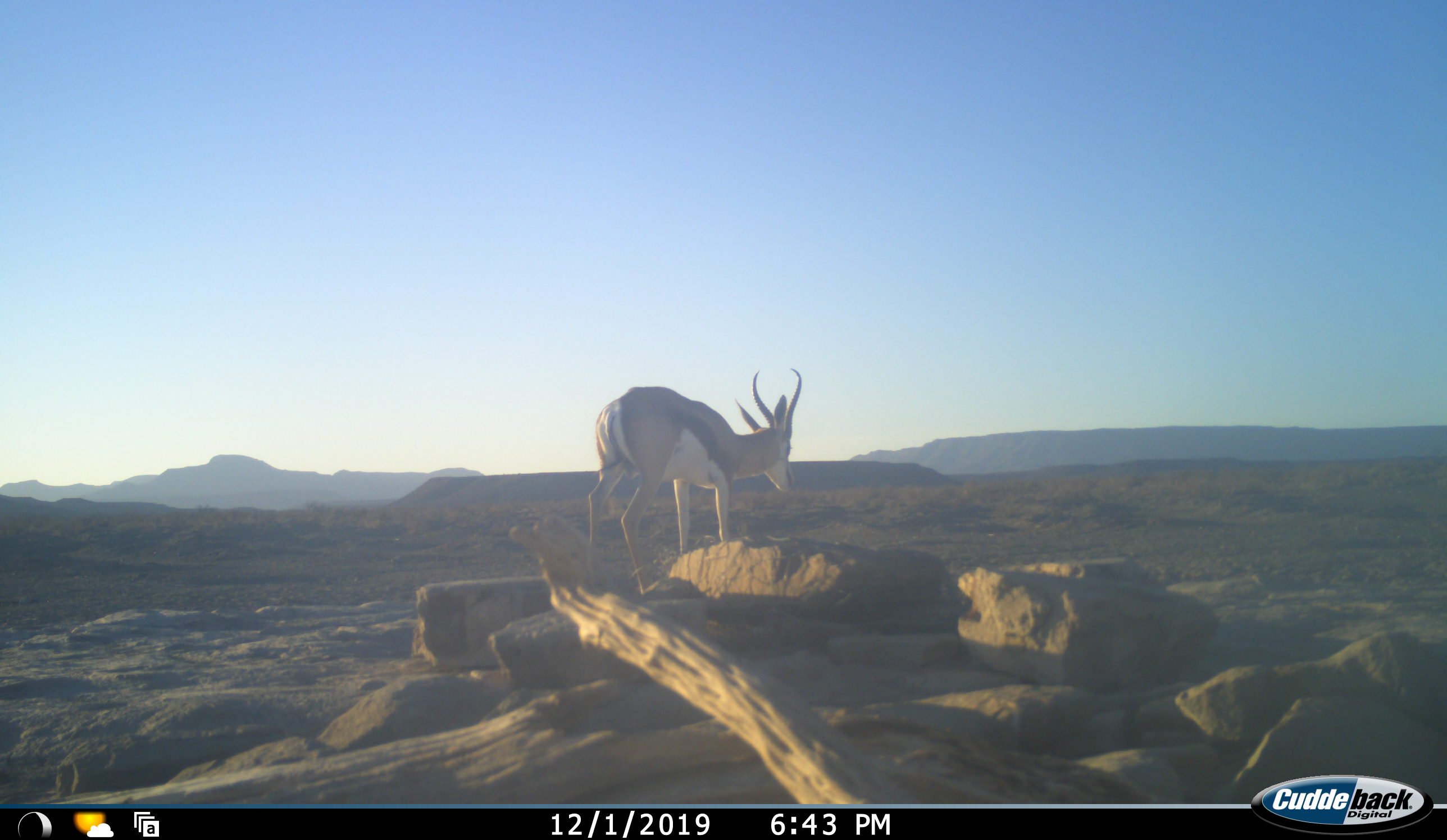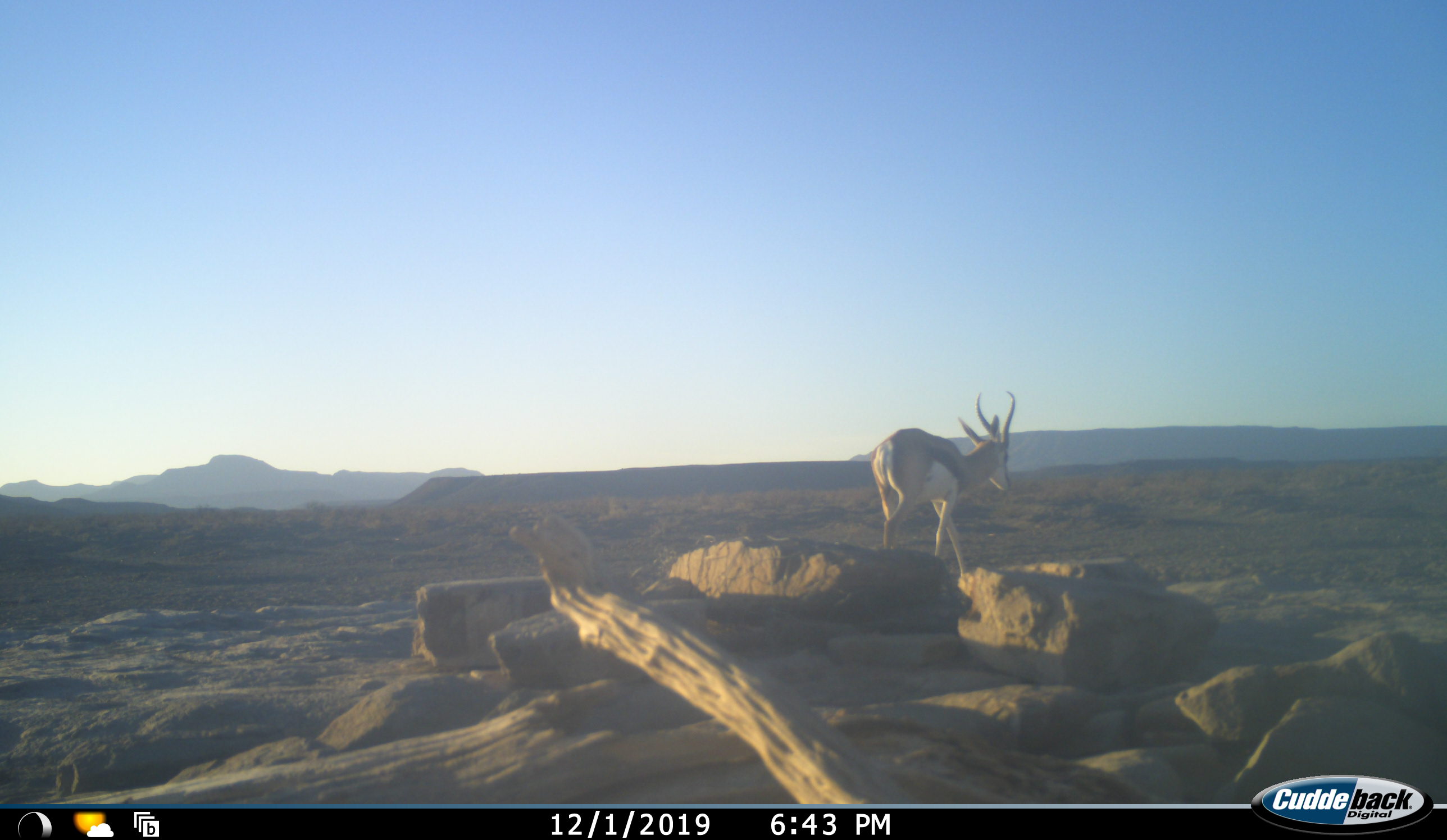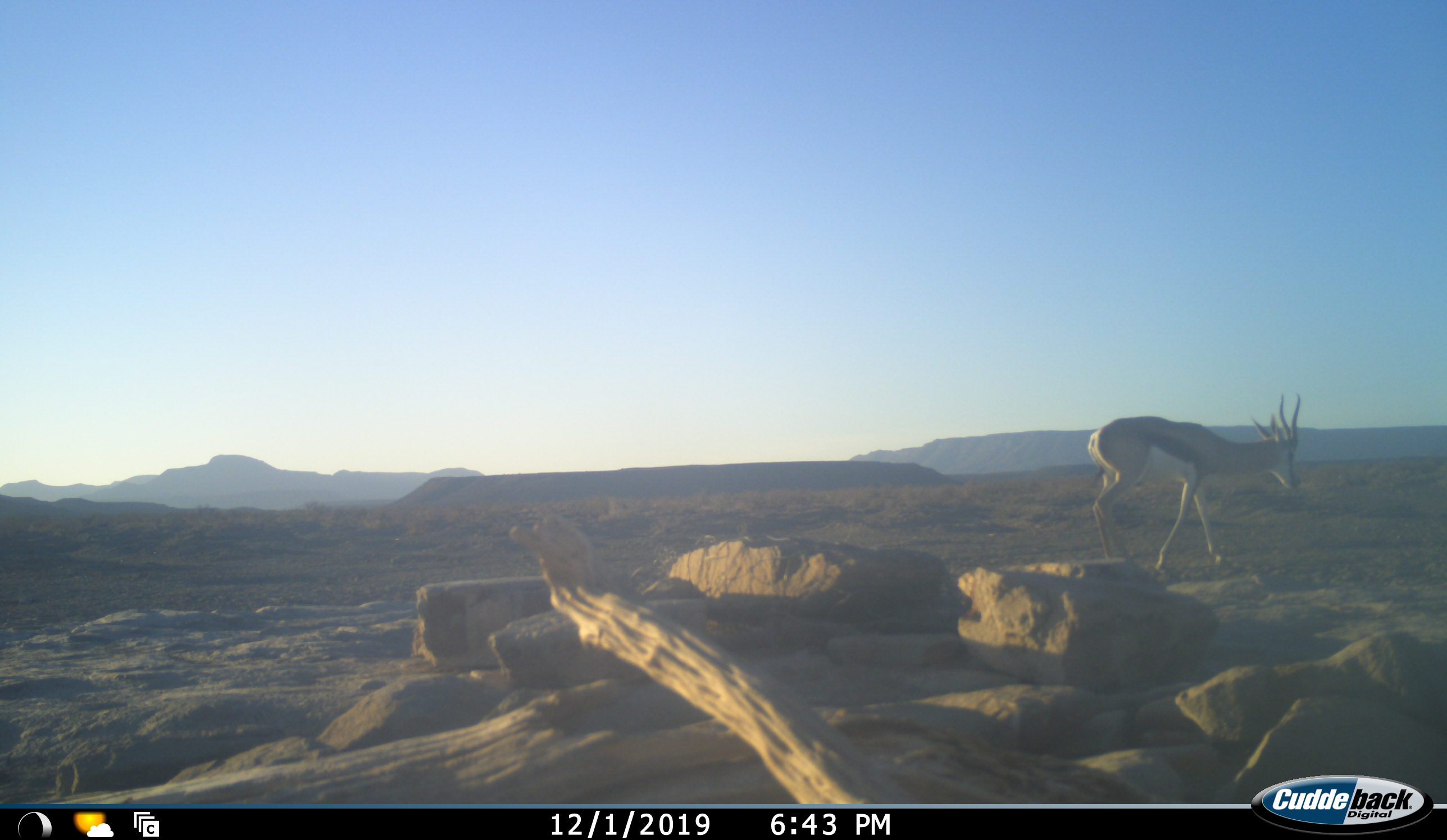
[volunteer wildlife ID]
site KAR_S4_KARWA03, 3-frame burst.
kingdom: Animalia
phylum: Chordata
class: Mammalia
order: Artiodactyla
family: Bovidae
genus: Antidorcas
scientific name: Antidorcas marsupialis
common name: springbok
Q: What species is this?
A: Springbok (Antidorcas marsupialis).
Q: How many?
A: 1.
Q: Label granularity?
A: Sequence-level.